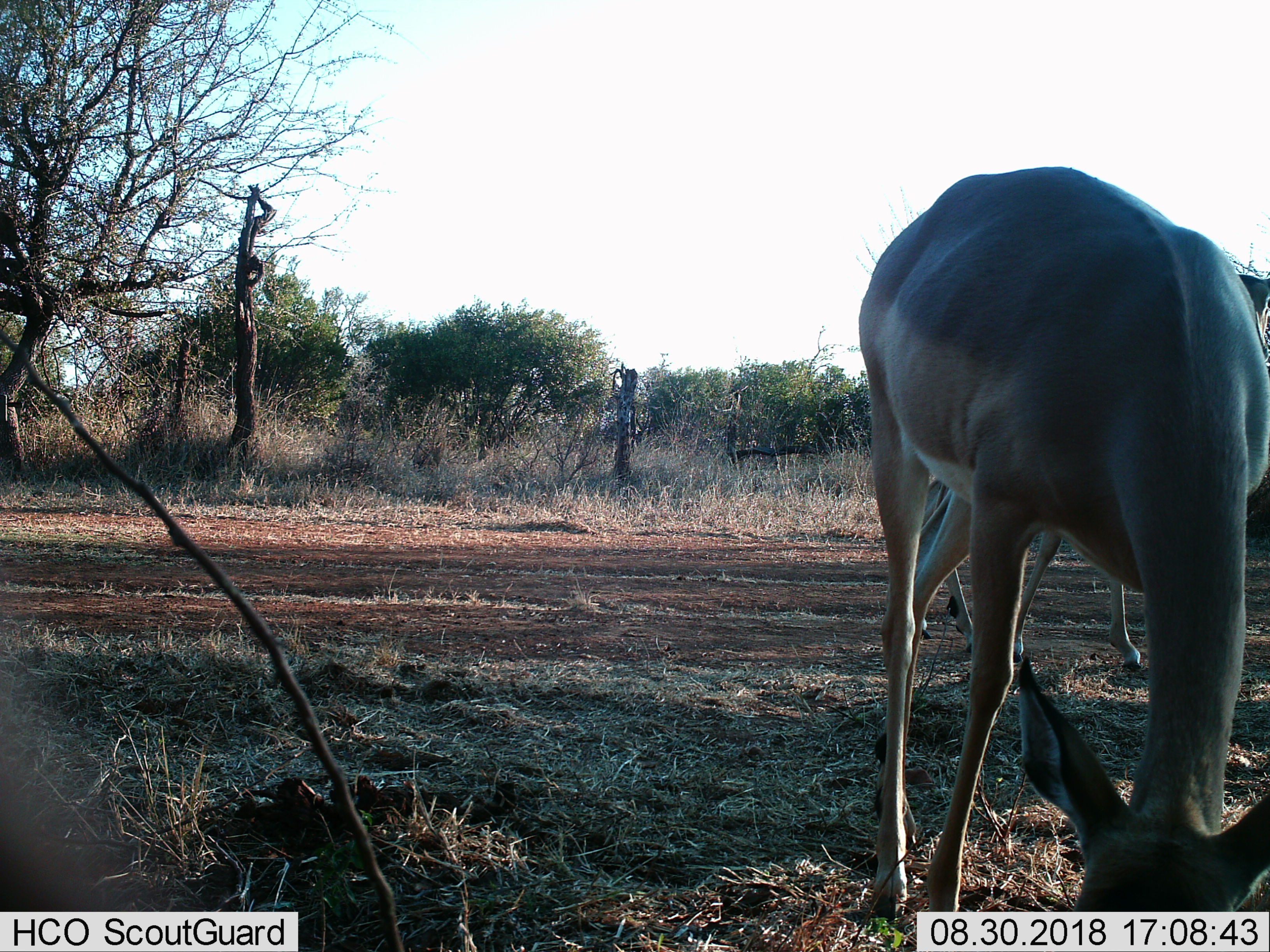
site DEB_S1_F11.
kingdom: Animalia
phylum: Chordata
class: Mammalia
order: Artiodactyla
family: Bovidae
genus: Aepyceros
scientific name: Aepyceros melampus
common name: impala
Impala (Aepyceros melampus), count 2. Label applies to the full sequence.